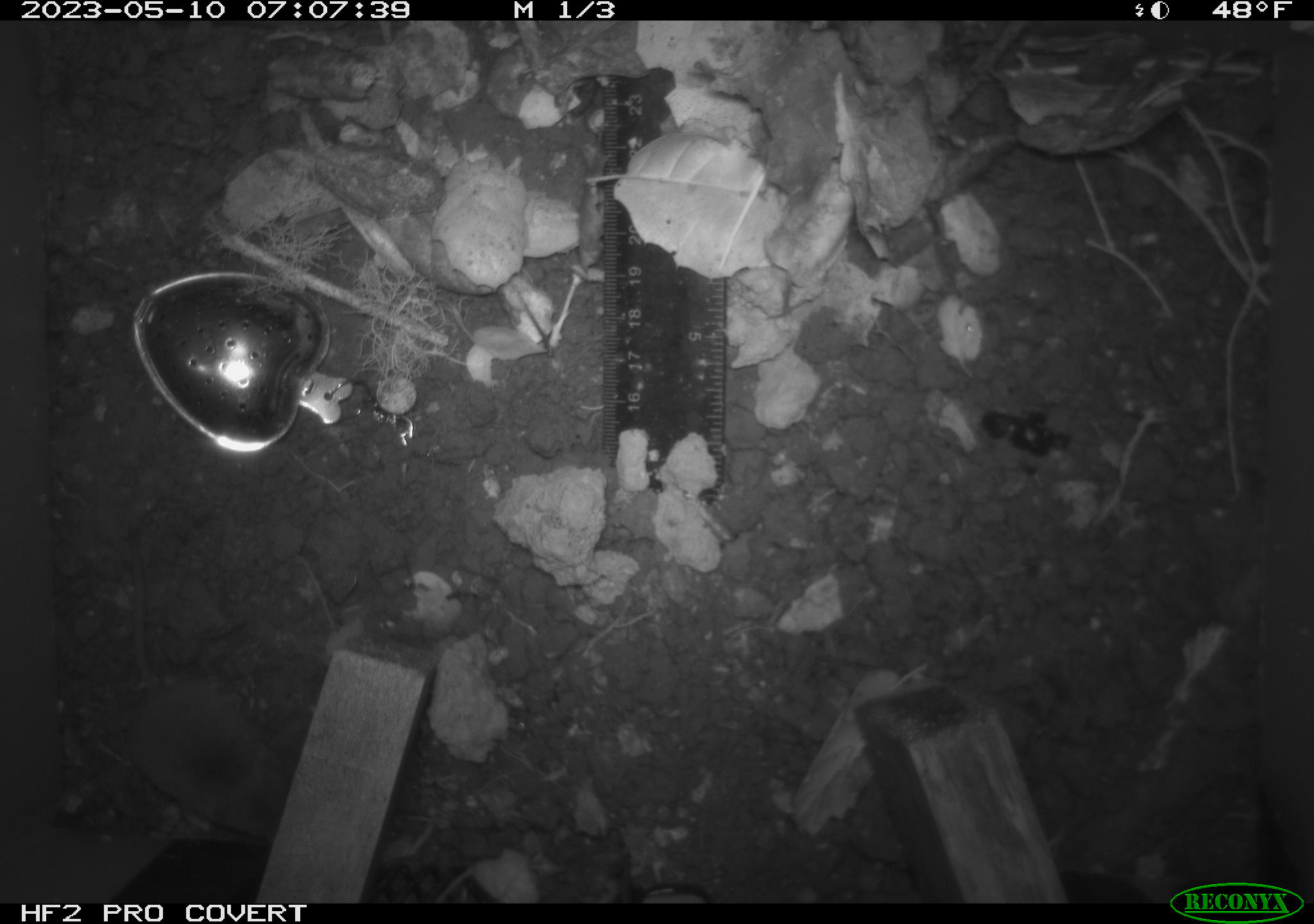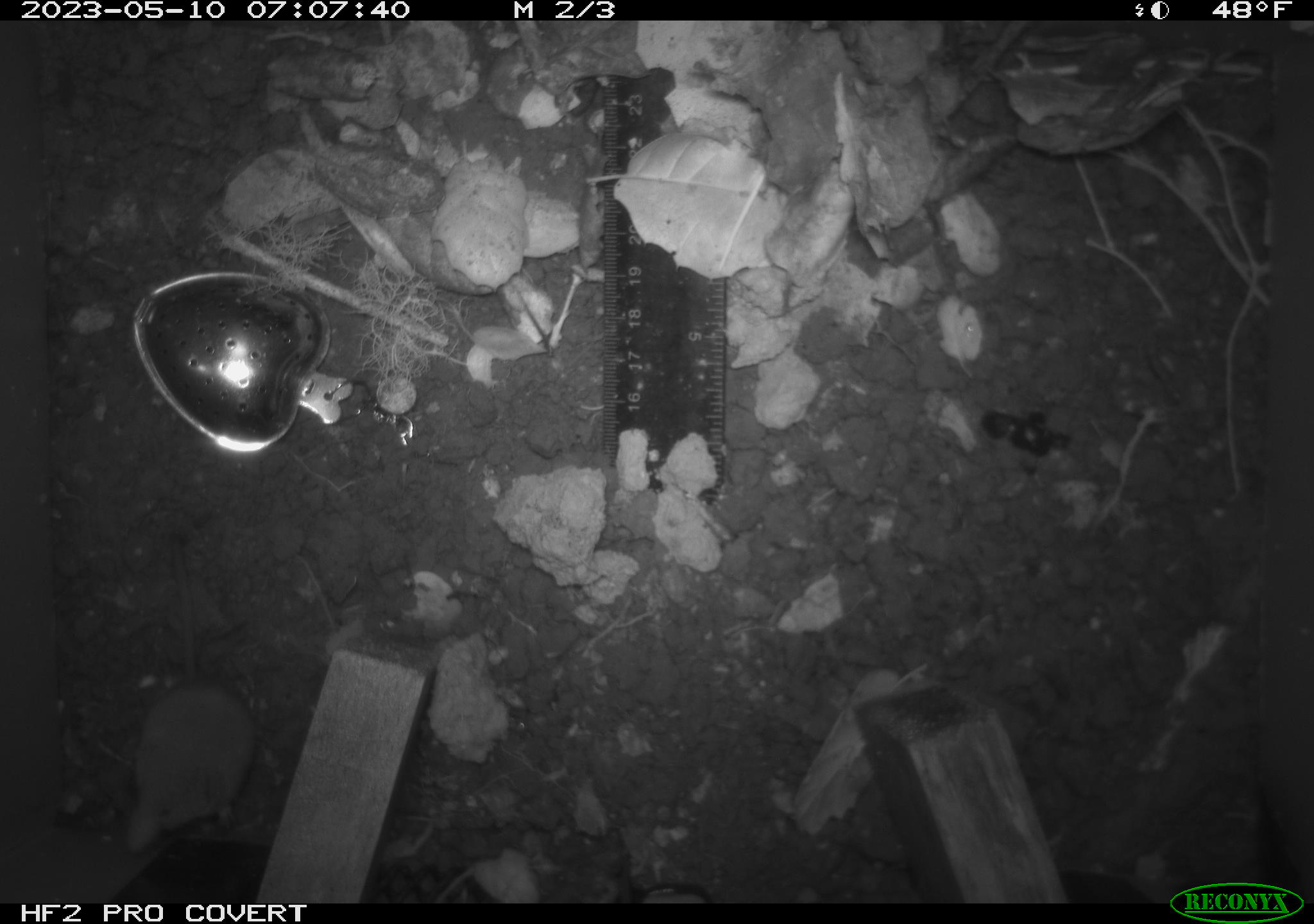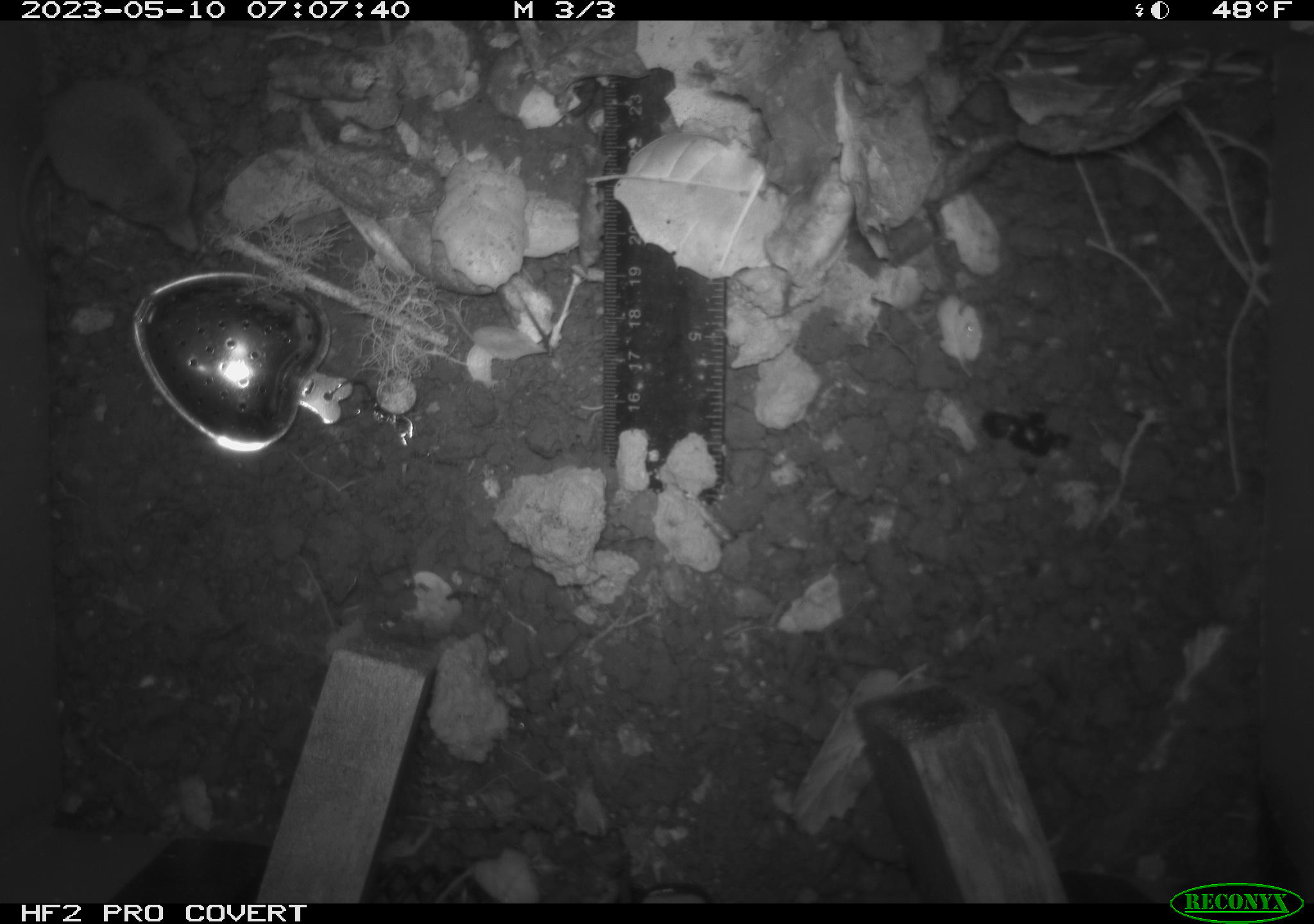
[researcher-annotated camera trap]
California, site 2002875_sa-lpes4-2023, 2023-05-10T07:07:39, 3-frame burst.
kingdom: Animalia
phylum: Chordata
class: Mammalia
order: Eulipotyphla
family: Soricidae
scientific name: Soricidae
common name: shrews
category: soricidae family